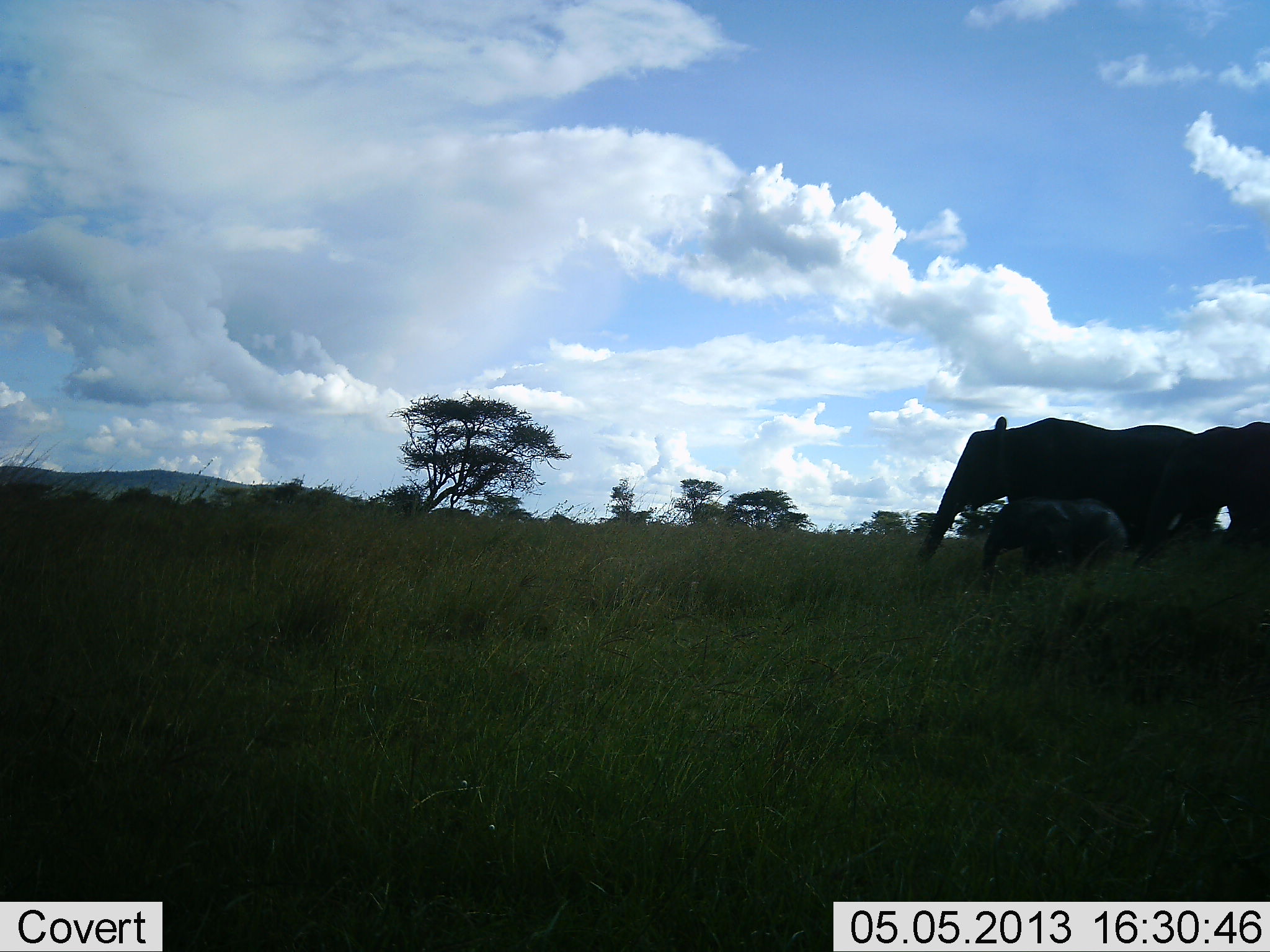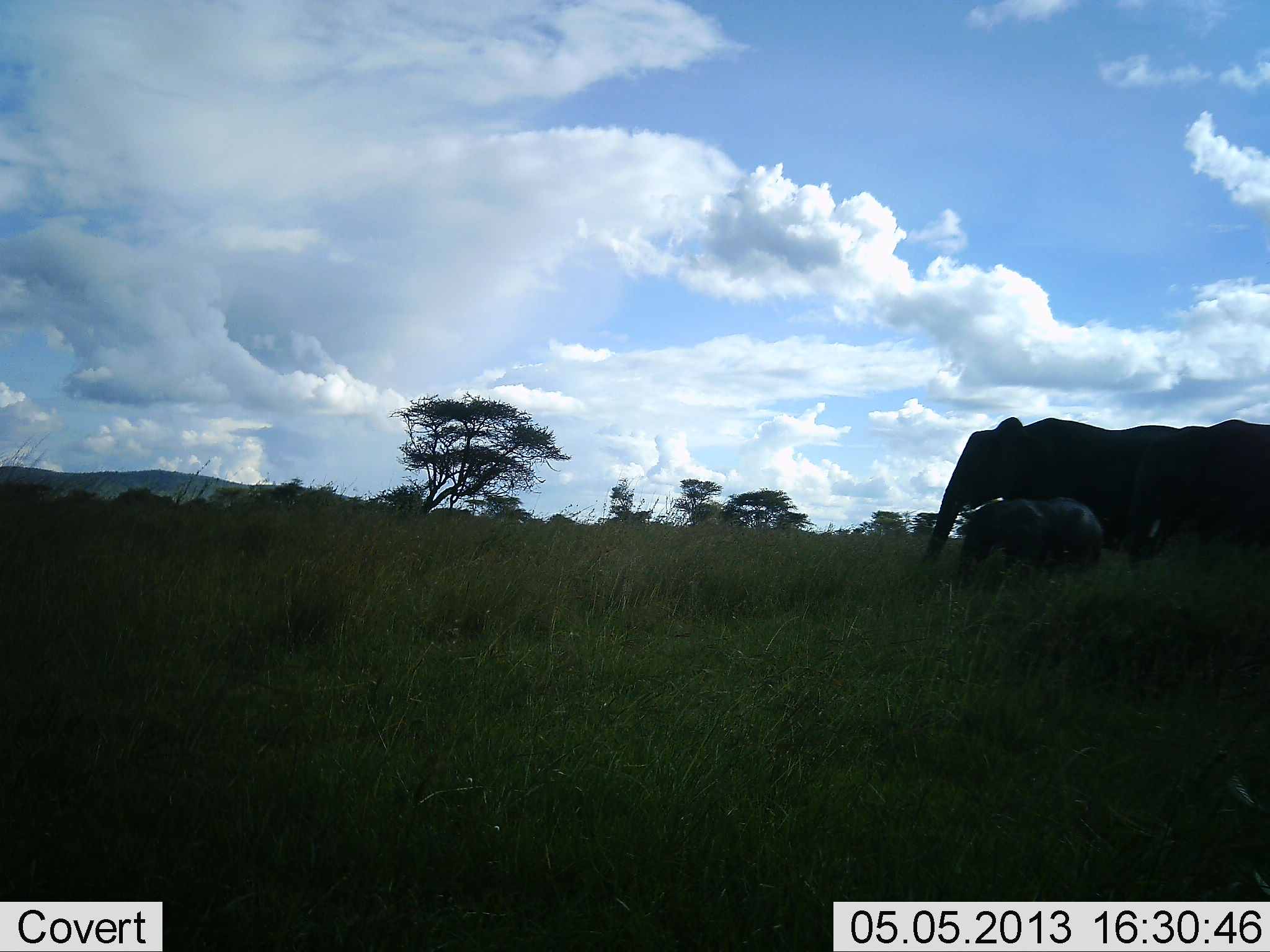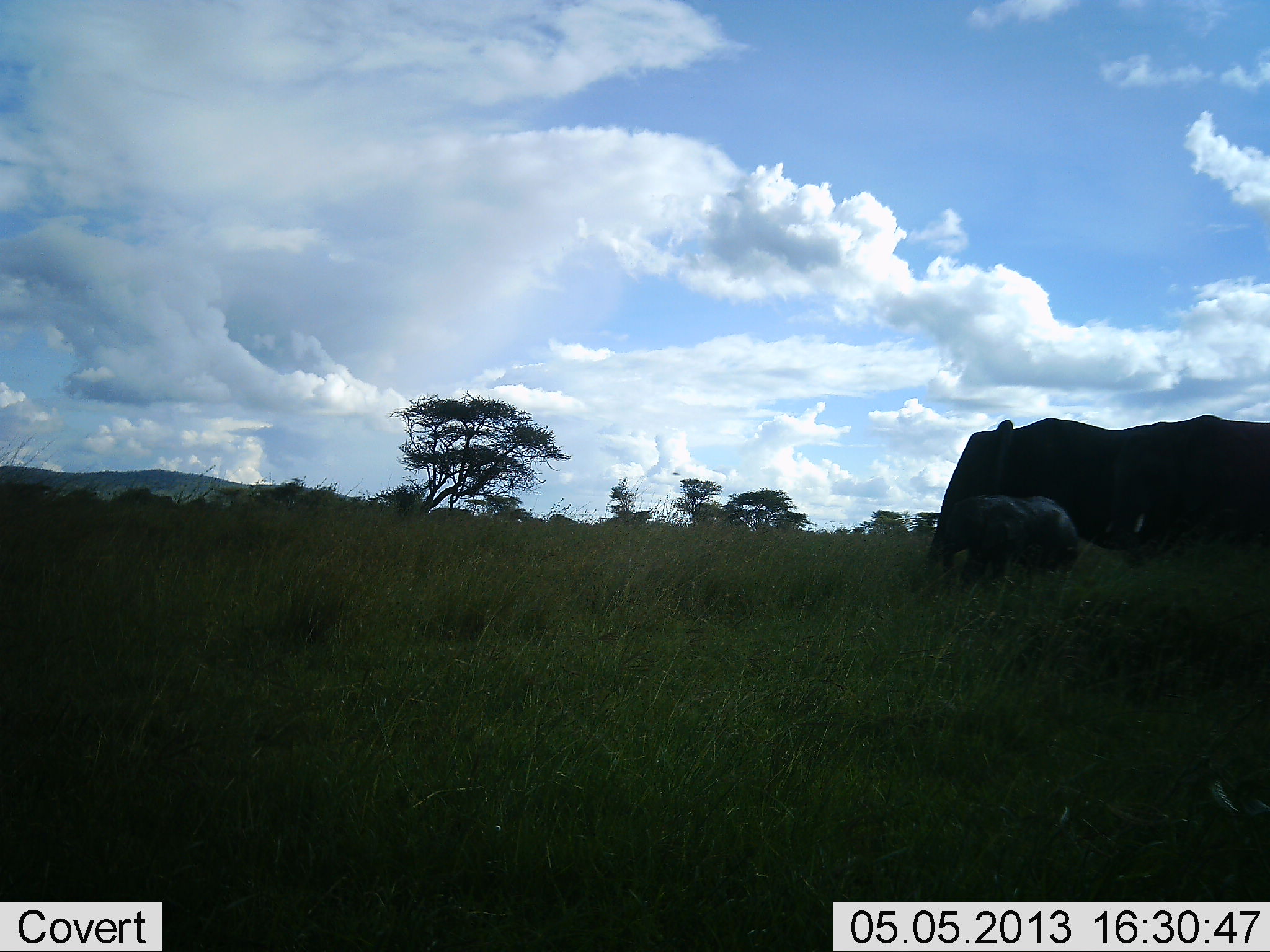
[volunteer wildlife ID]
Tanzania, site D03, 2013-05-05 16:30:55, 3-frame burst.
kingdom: Animalia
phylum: Chordata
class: Mammalia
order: Proboscidea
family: Elephantidae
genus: Loxodonta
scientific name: Loxodonta africana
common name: african bush elephant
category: elephant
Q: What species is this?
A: Elephant (african bush elephant) (Loxodonta africana).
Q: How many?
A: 3.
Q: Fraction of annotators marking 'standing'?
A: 39%.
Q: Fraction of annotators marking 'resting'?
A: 0%.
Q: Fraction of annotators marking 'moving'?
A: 74%.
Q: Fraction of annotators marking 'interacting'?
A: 0%.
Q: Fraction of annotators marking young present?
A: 78%.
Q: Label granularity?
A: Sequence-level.